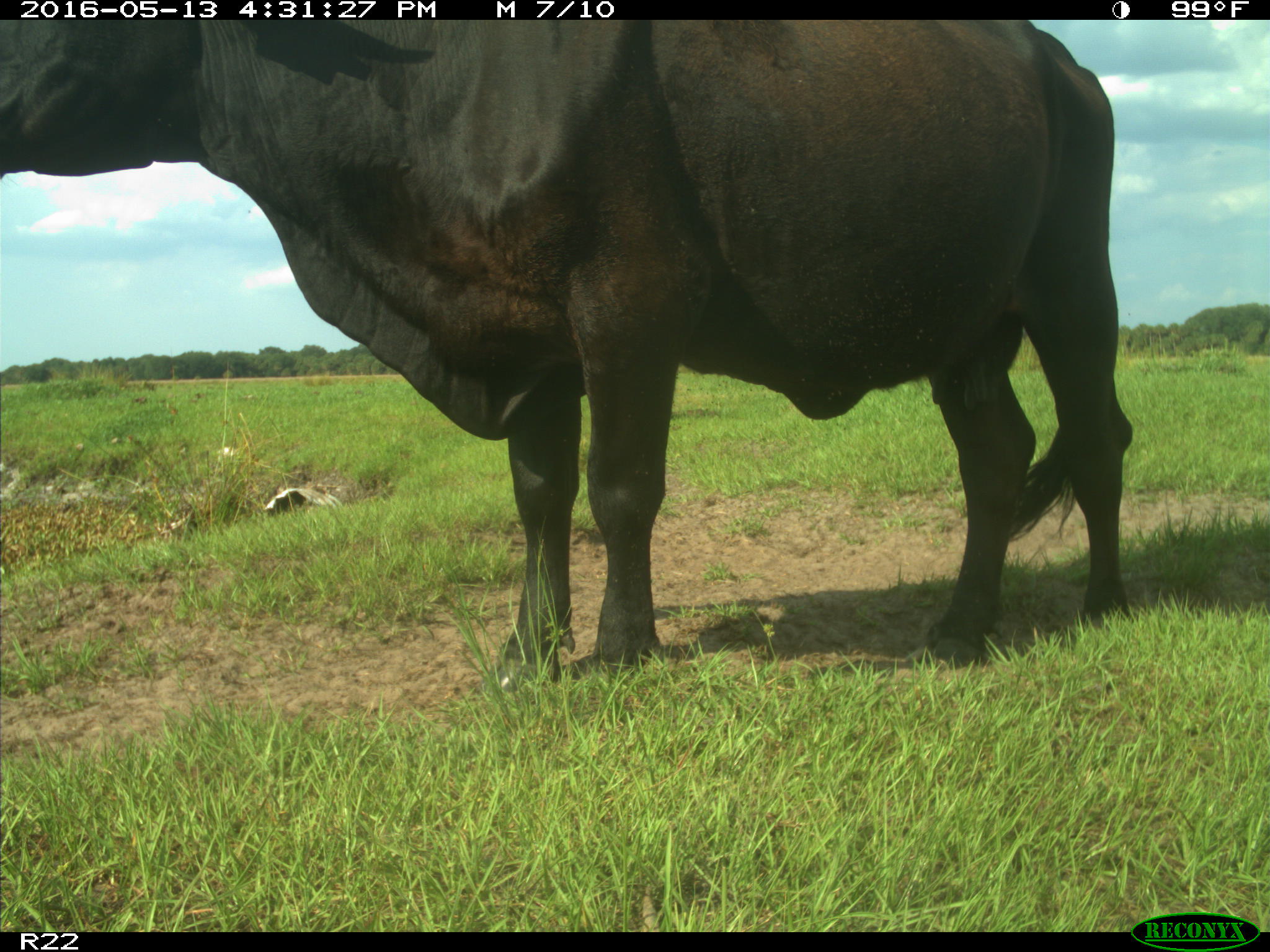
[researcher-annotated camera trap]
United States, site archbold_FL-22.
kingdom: Animalia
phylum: Chordata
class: Mammalia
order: Artiodactyla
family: Bovidae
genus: Bos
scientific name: Bos taurus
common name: domestic cow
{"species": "Bos taurus (domestic cow)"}